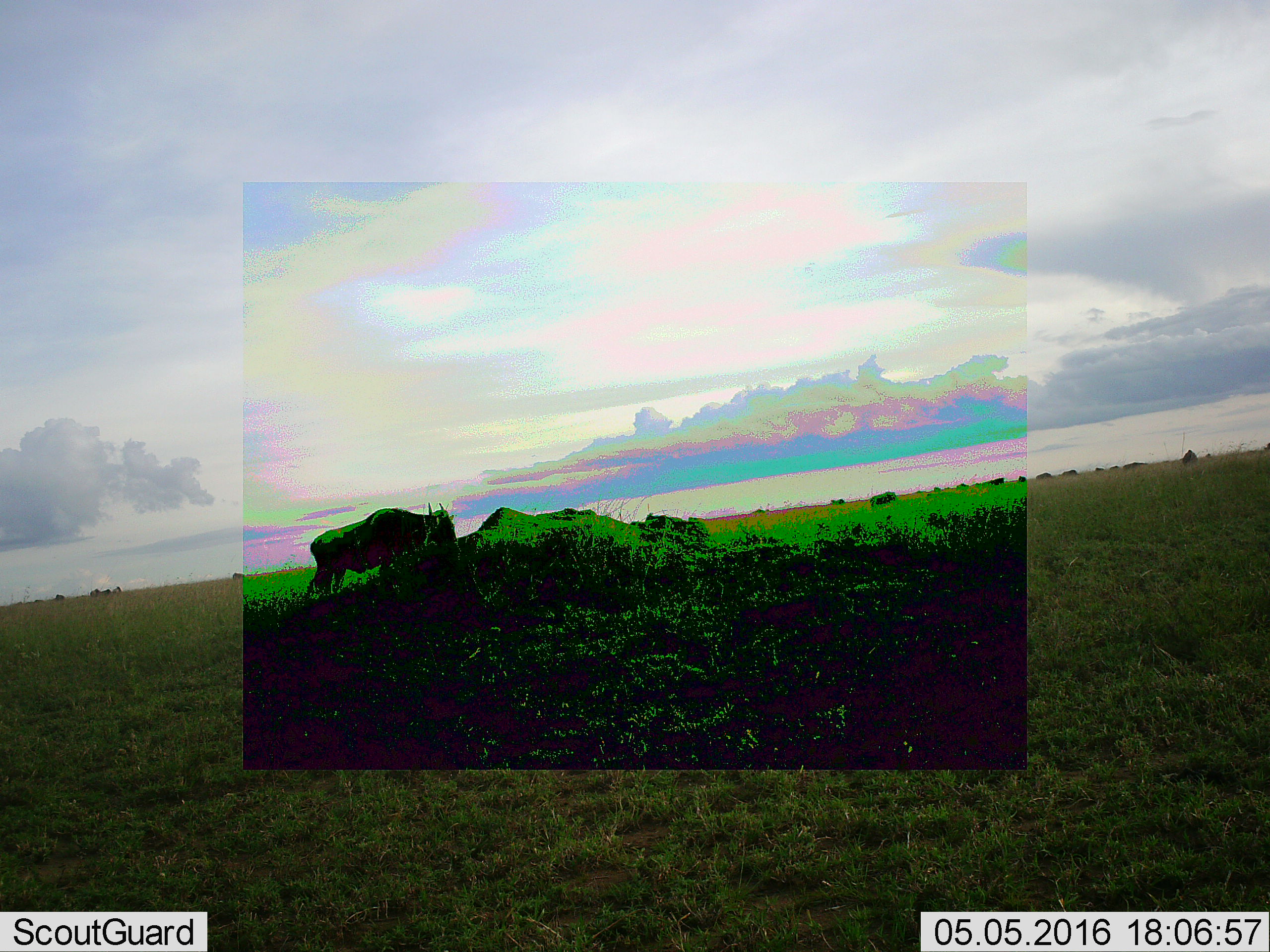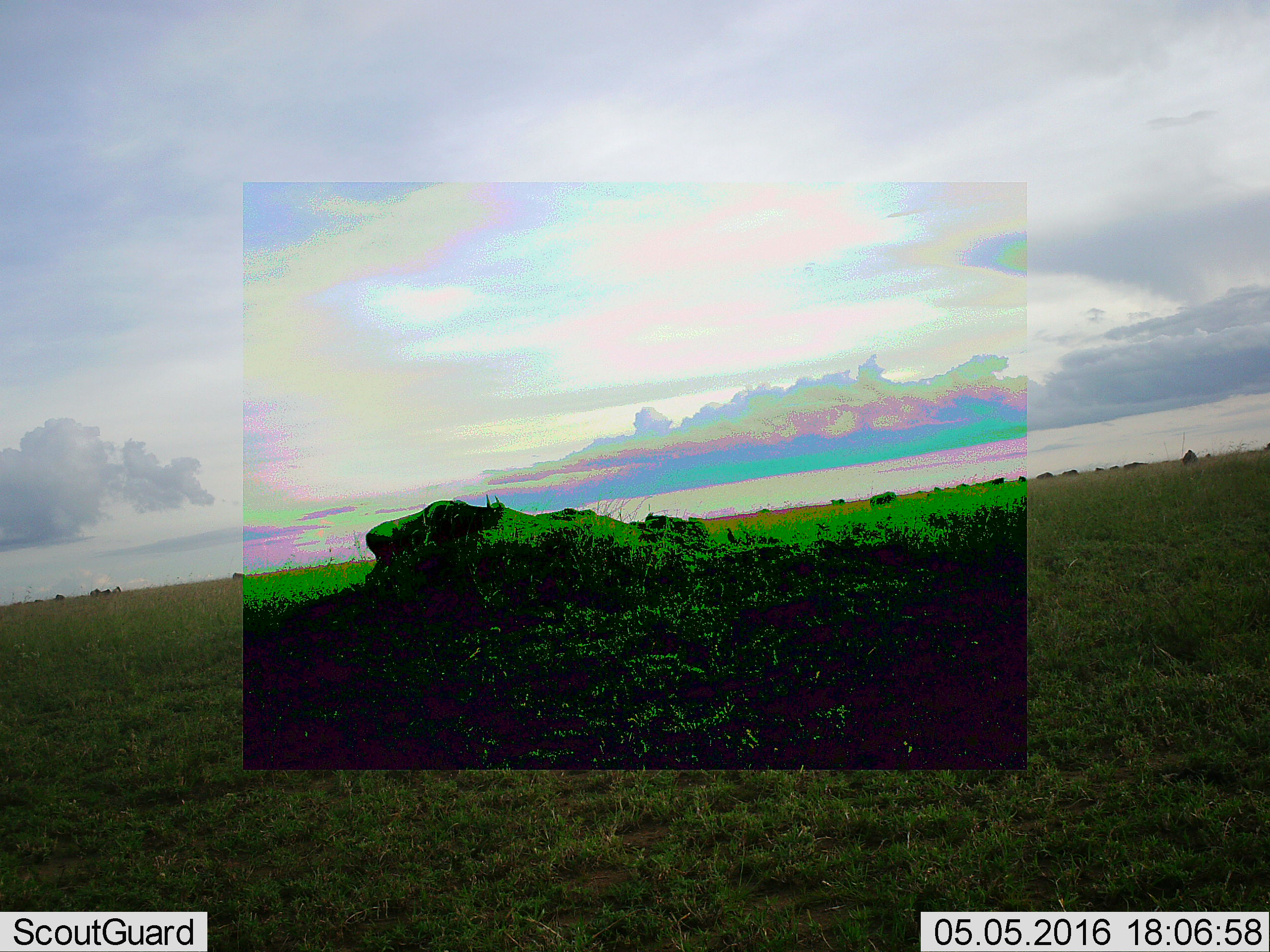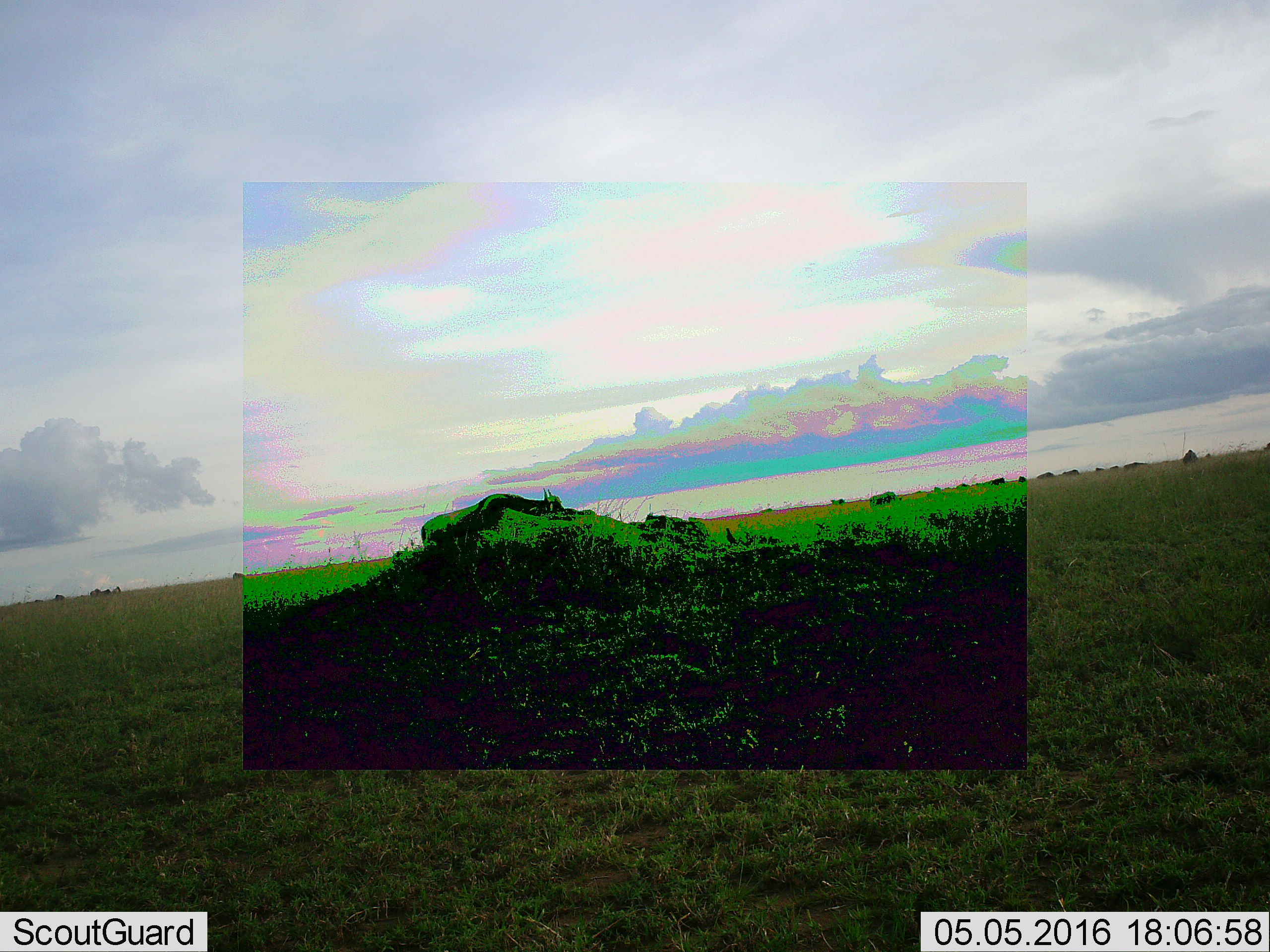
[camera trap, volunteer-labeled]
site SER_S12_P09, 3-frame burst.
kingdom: Animalia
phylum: Chordata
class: Mammalia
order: Artiodactyla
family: Bovidae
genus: Connochaetes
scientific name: Connochaetes taurinus taurinus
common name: blue wildebeest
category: wildebeestblue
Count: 11-50.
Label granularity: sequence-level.